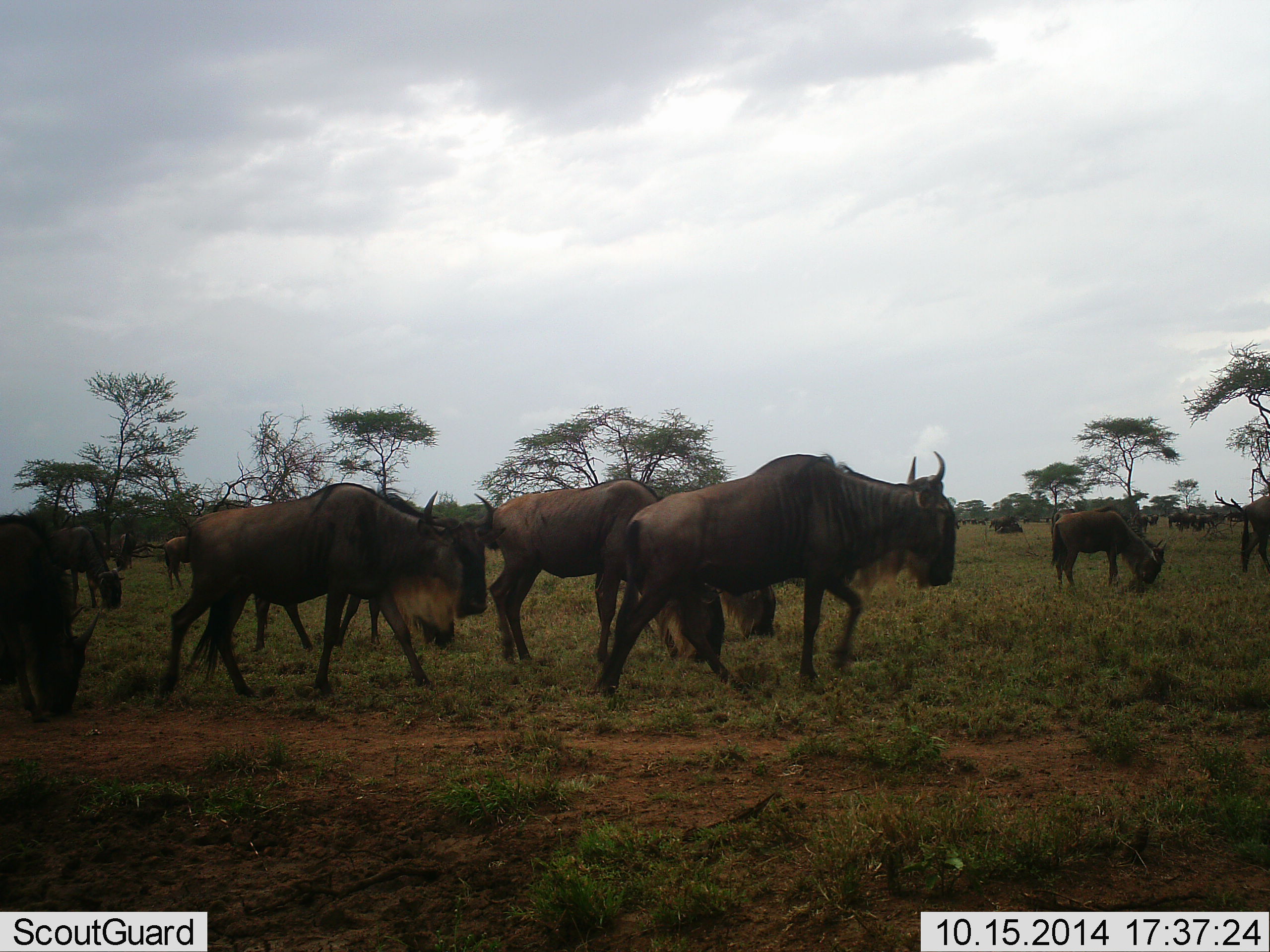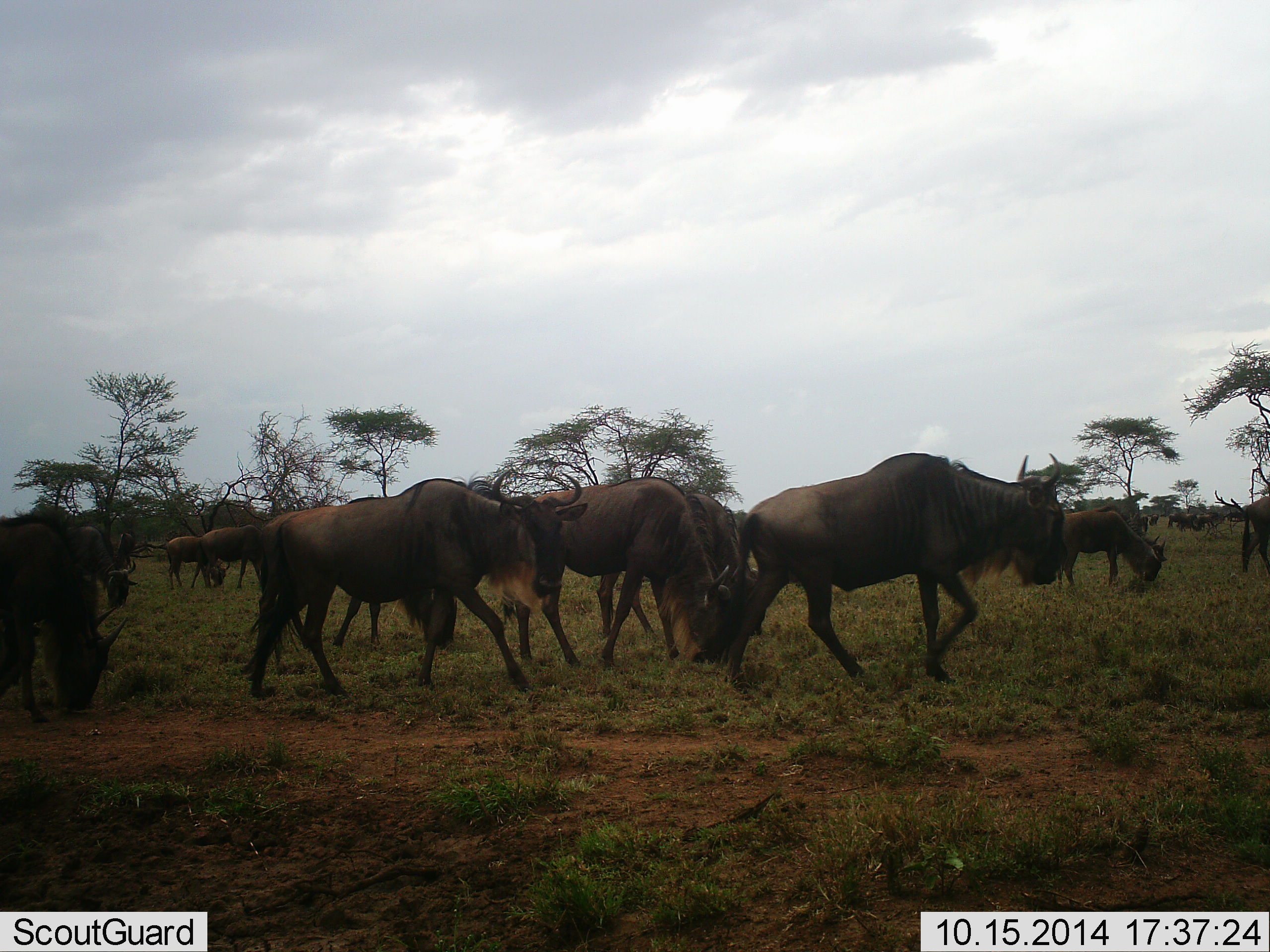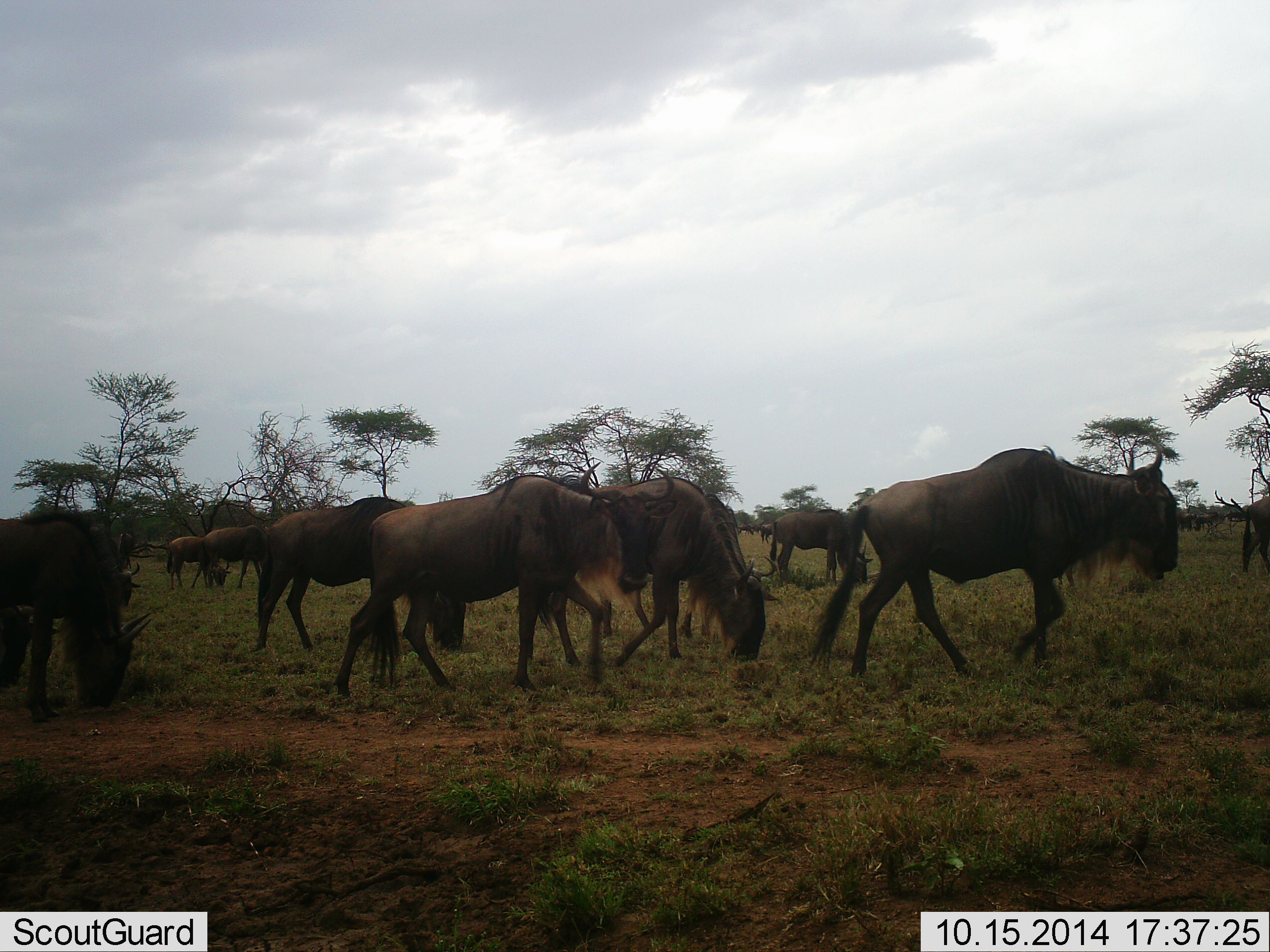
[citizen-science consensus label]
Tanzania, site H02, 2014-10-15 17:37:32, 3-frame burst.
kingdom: Animalia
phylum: Chordata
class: Mammalia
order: Artiodactyla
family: Bovidae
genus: Connochaetes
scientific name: Connochaetes taurinus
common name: blue wildebeest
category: wildebeest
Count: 11-50.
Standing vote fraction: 50%.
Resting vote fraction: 10%.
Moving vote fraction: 90%.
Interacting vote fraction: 10%.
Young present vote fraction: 0%.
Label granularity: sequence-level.